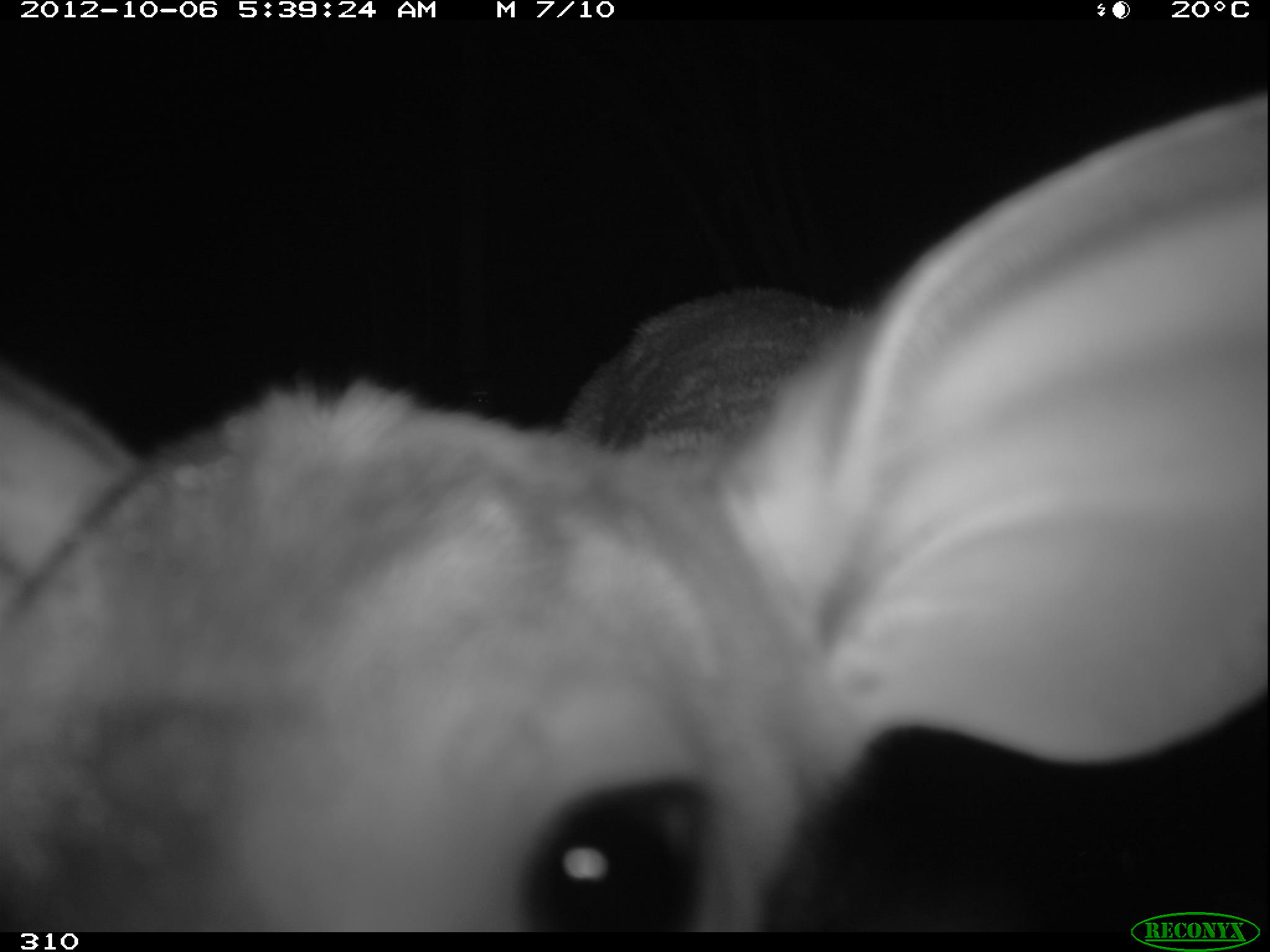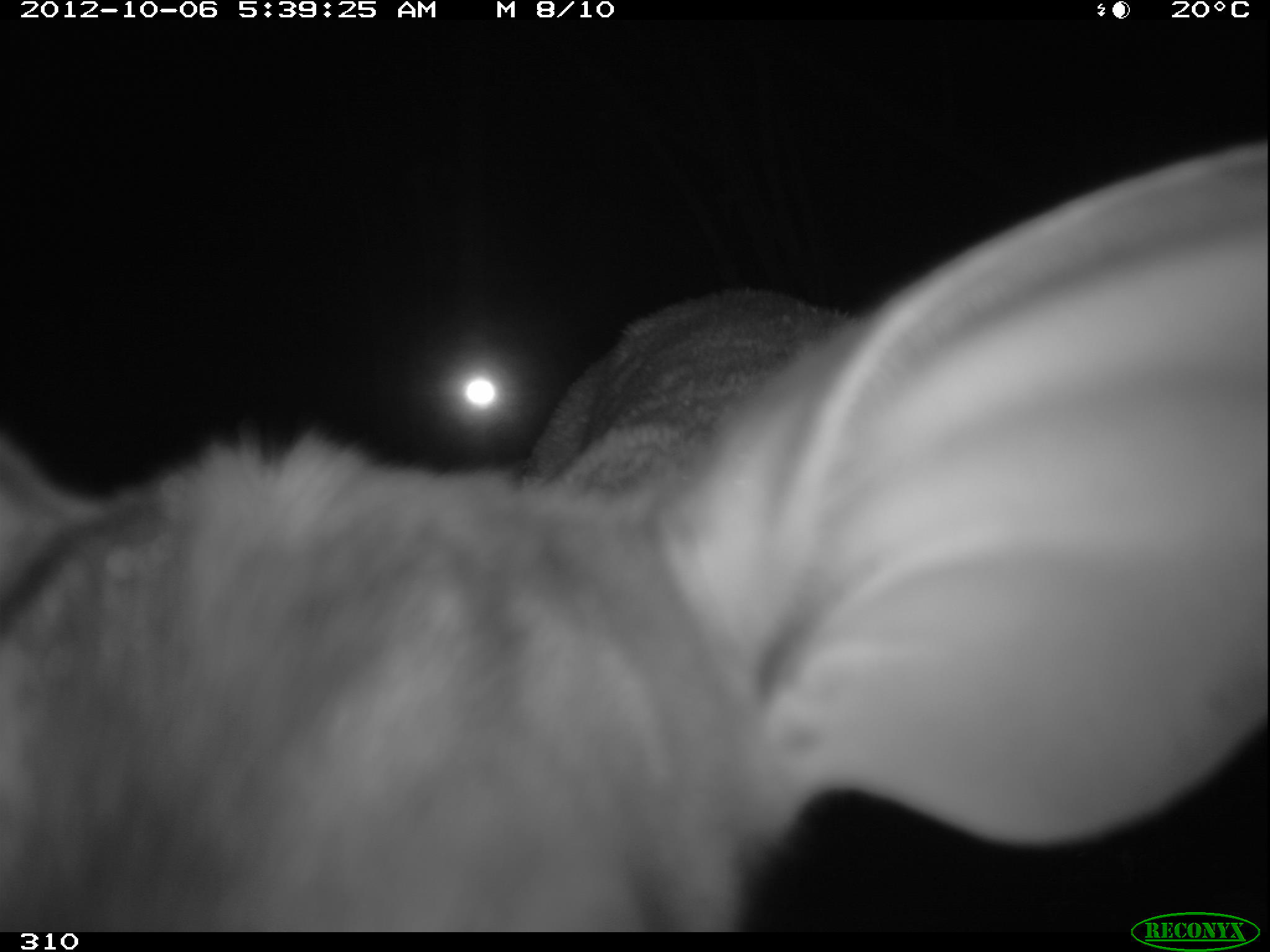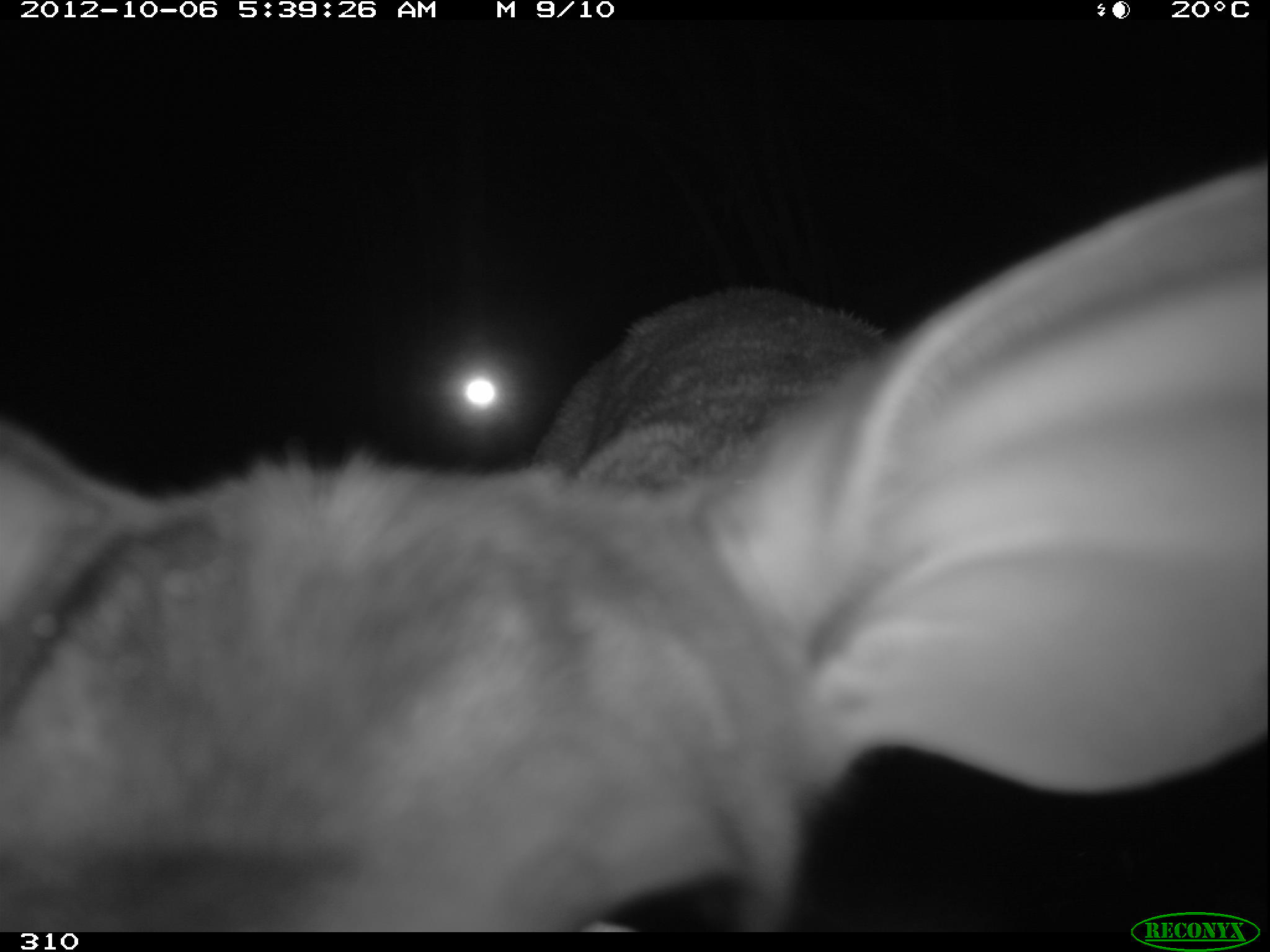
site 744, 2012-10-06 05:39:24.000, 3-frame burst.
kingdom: Animalia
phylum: Chordata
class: Mammalia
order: Artiodactyla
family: Cervidae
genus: Mazama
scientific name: Mazama americana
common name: red brocket